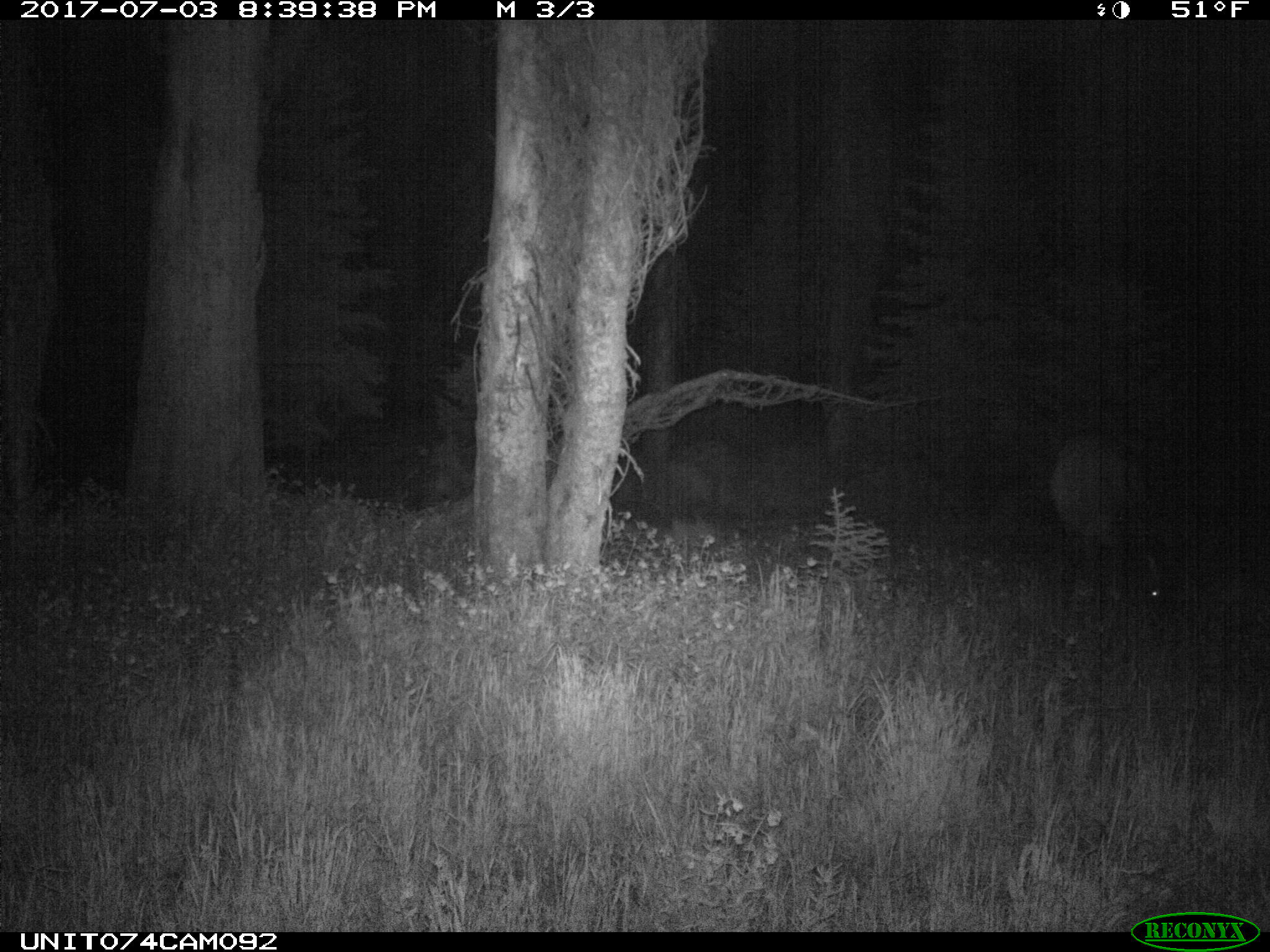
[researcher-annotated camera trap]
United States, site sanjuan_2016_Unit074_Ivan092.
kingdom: Animalia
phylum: Chordata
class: Mammalia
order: Artiodactyla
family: Cervidae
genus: Cervus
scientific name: Cervus elaphus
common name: red deer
Cervus elaphus (red deer).